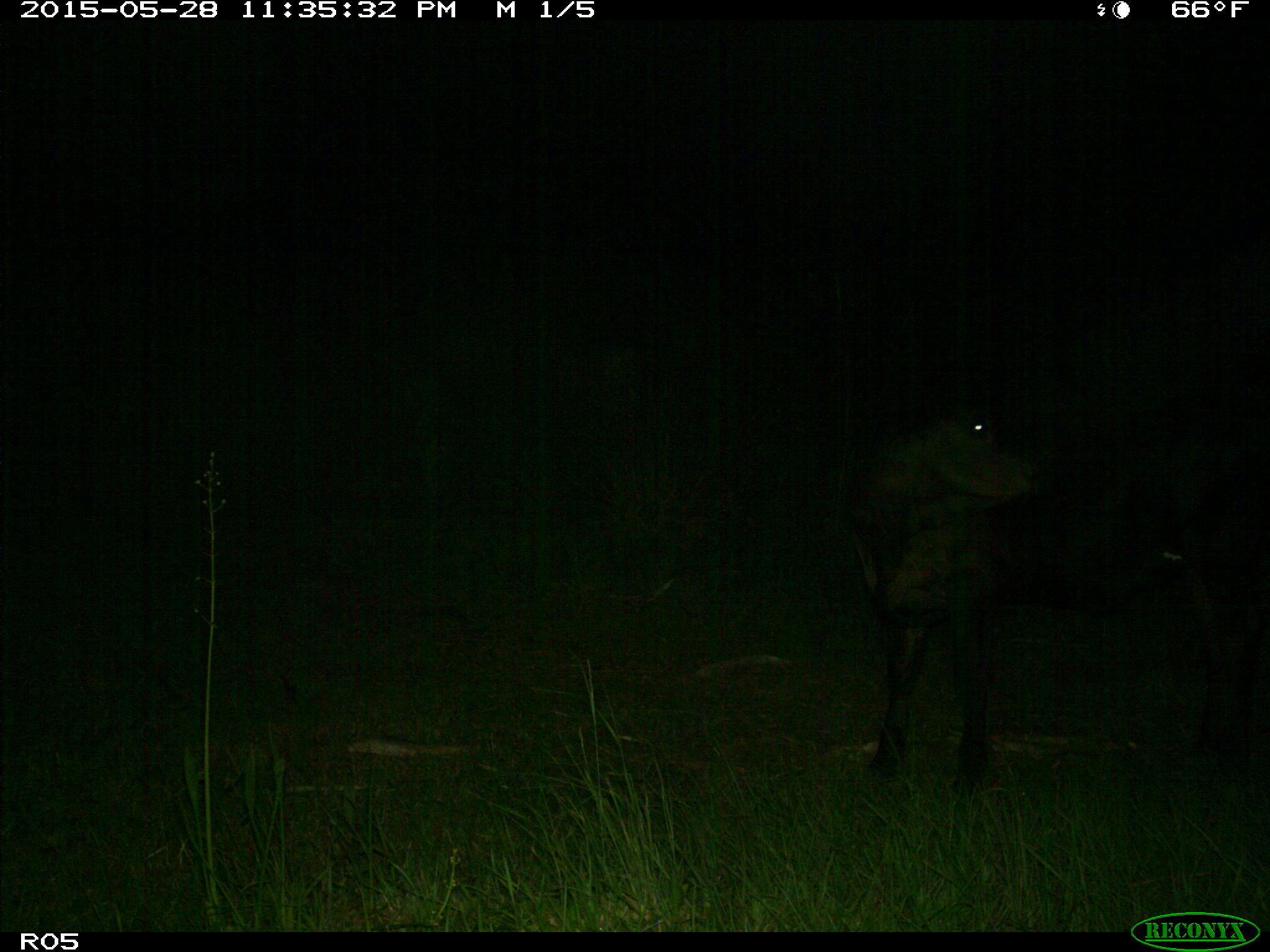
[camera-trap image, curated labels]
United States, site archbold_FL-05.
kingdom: Animalia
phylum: Chordata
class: Mammalia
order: Artiodactyla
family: Bovidae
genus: Bos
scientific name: Bos taurus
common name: domestic cow